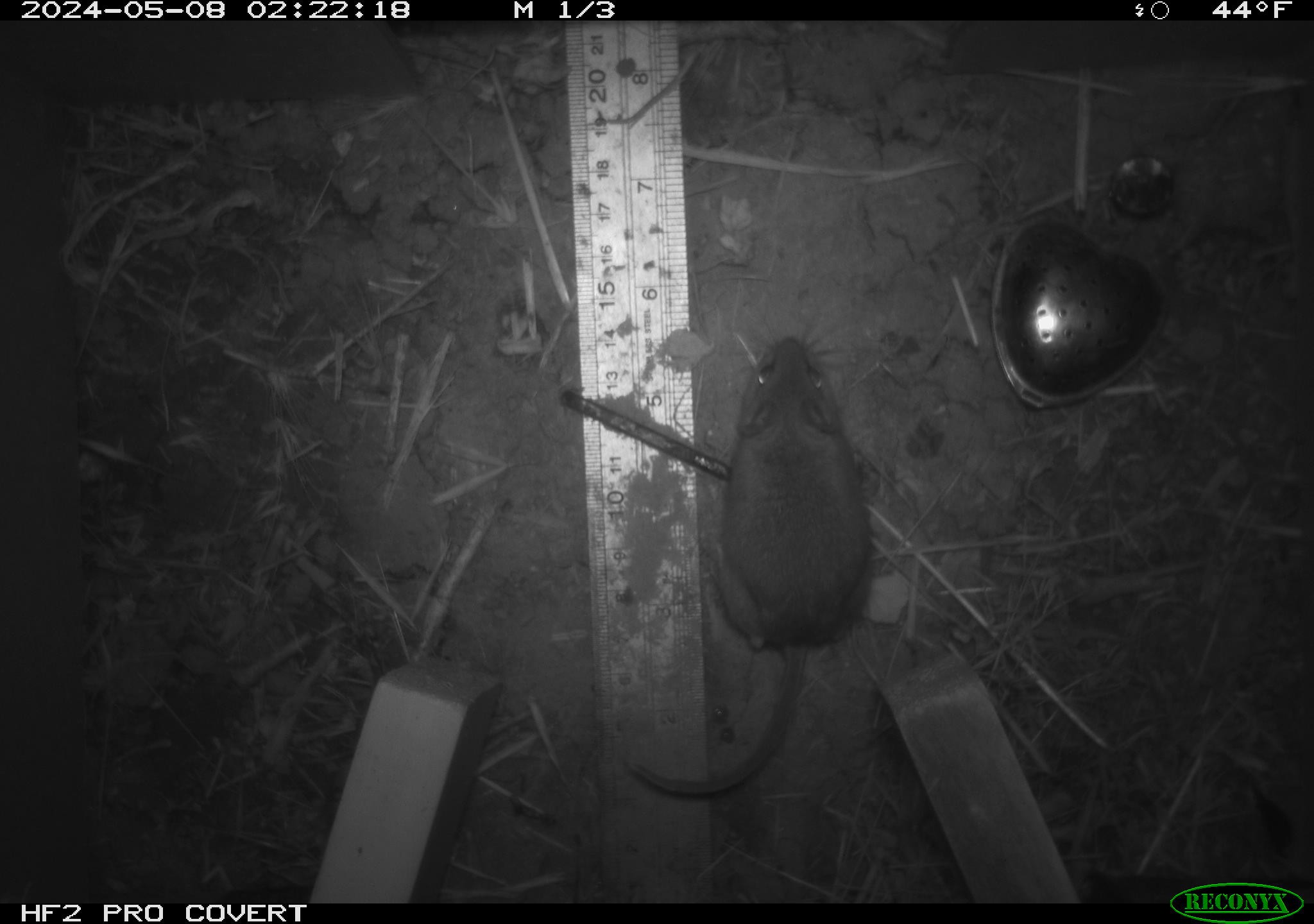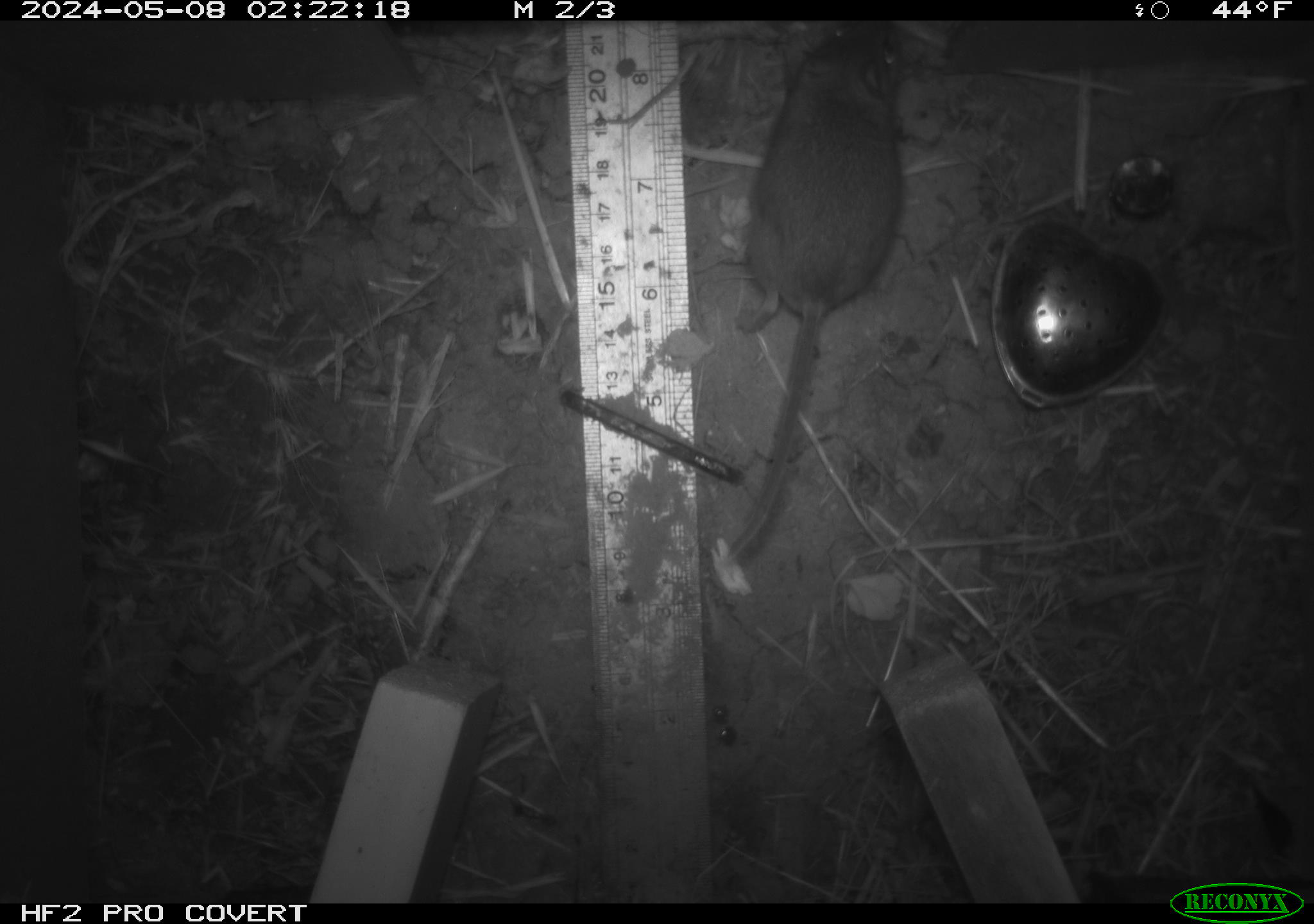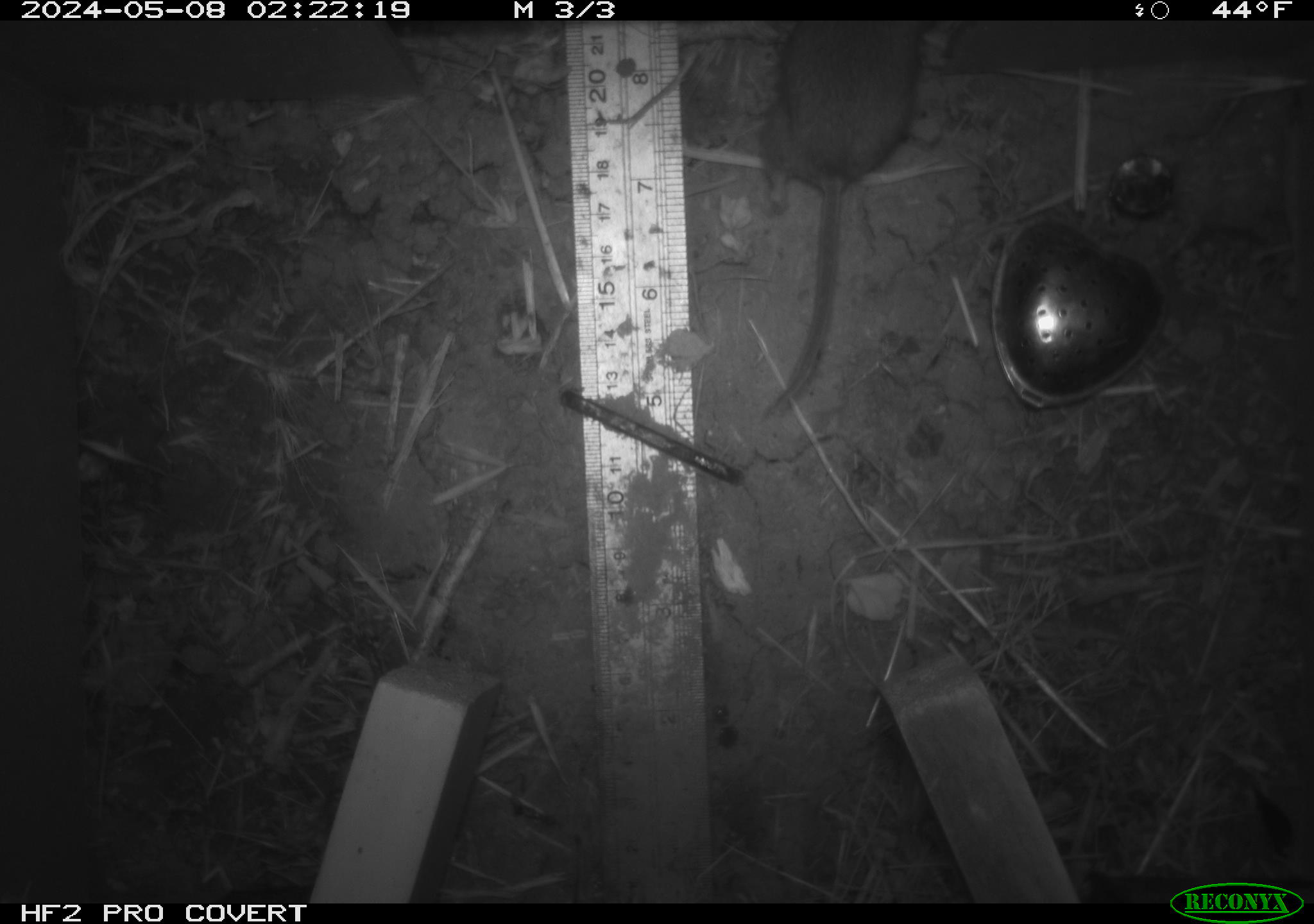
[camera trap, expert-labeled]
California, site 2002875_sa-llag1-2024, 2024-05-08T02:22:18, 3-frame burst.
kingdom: Animalia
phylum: Chordata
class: Mammalia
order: Rodentia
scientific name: Rodentia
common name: mouse species